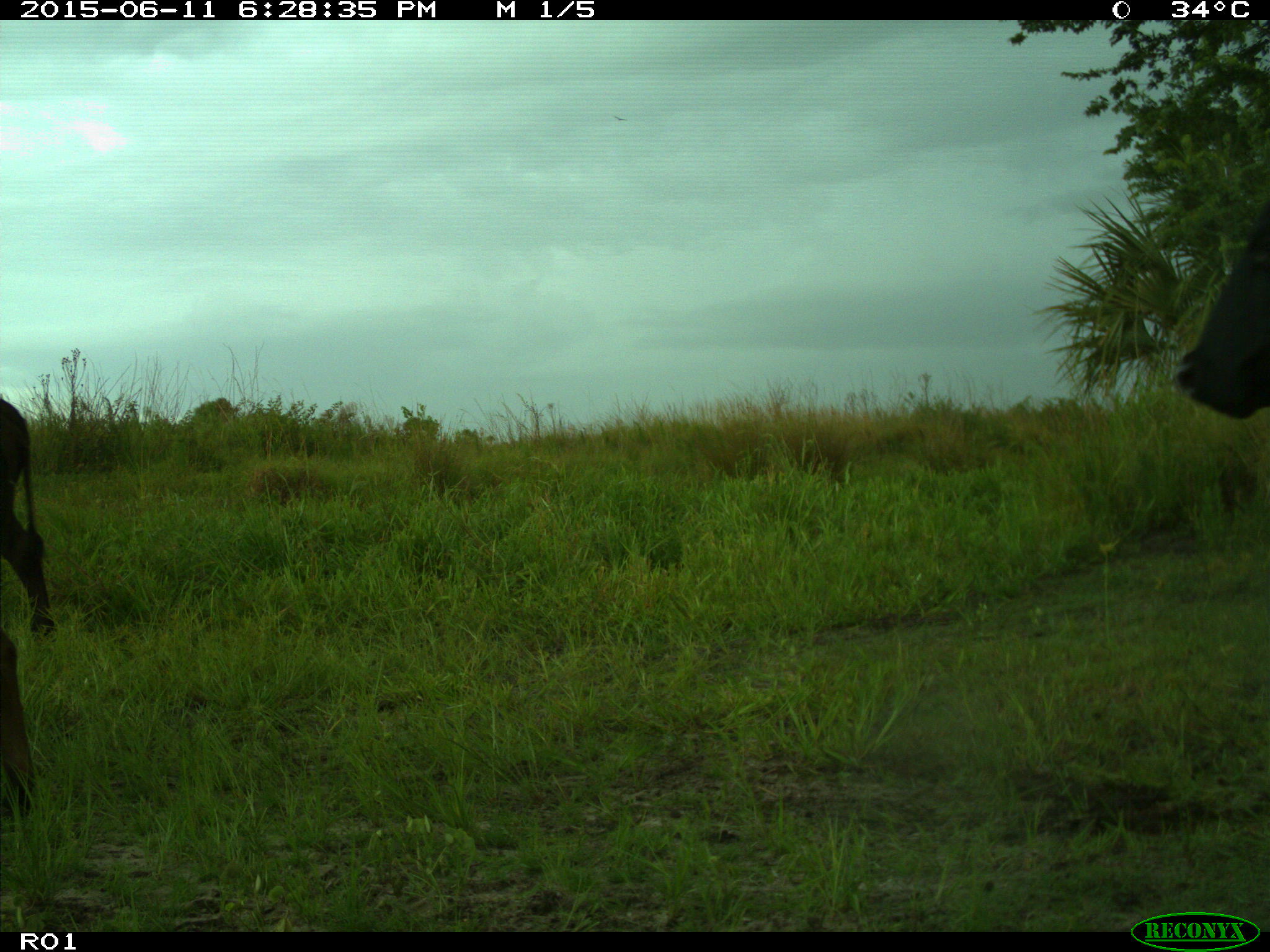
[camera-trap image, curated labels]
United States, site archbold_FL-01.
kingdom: Animalia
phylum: Chordata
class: Mammalia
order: Artiodactyla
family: Bovidae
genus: Bos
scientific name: Bos taurus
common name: domestic cow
Bos taurus (domestic cow).